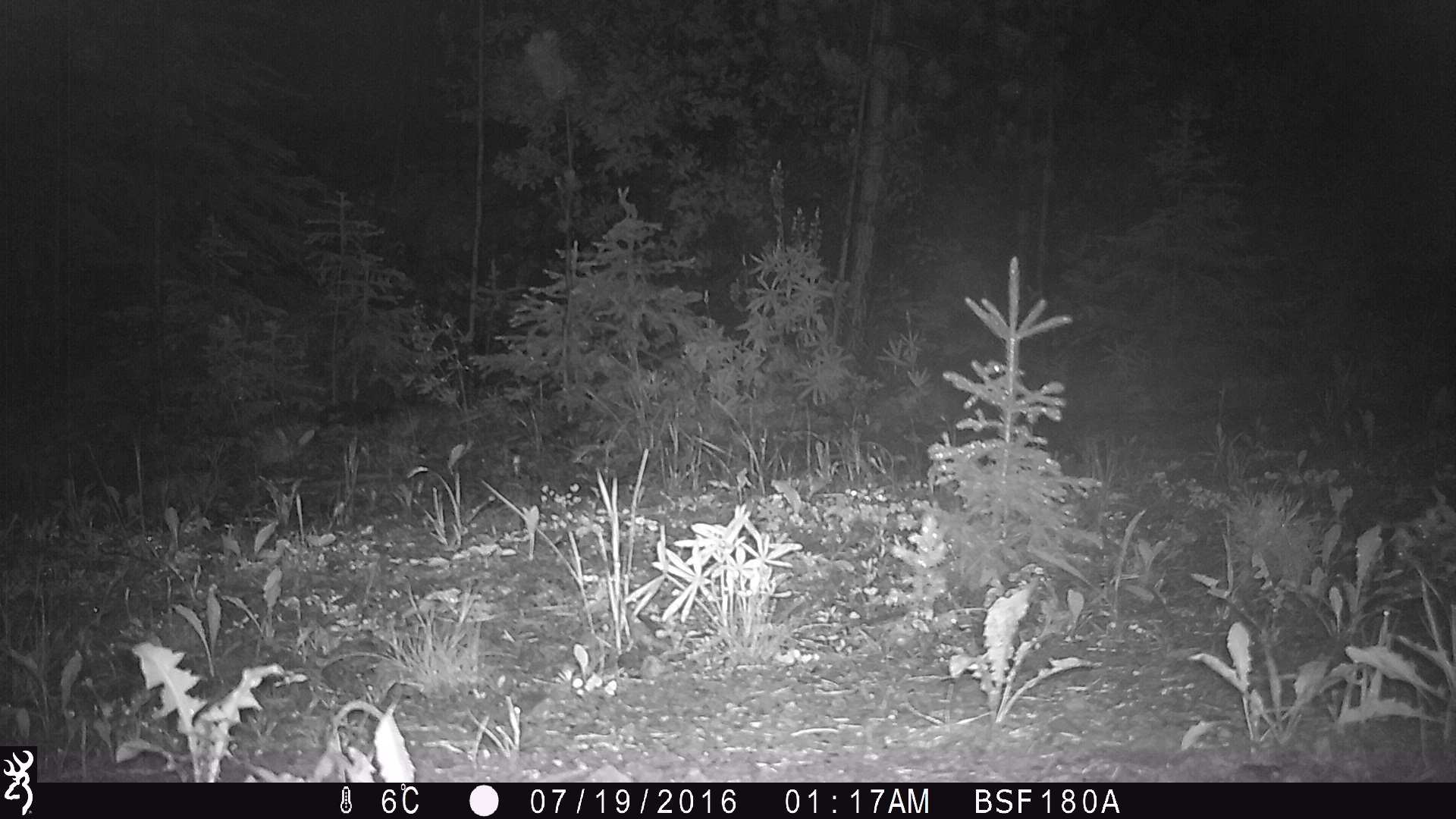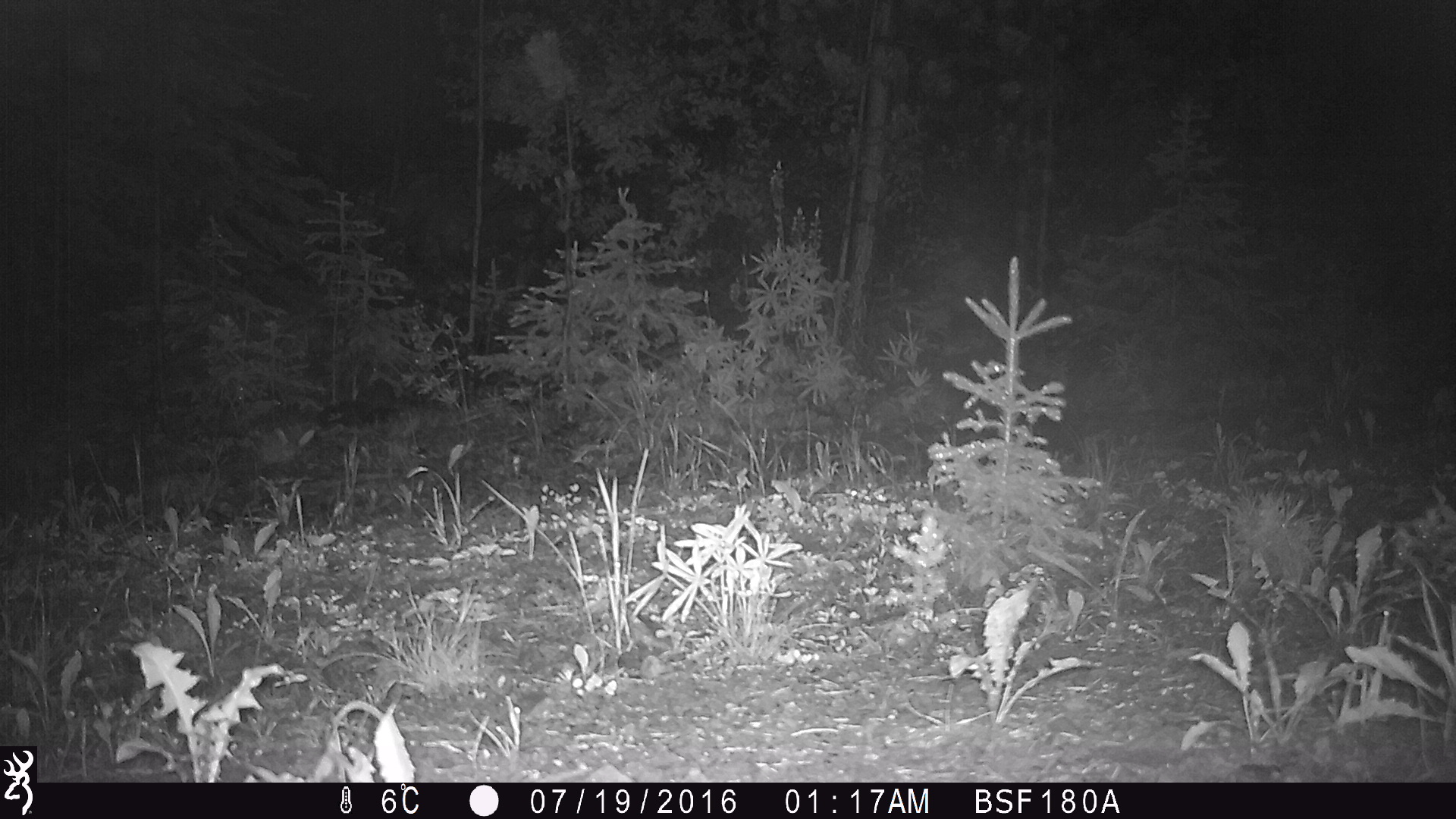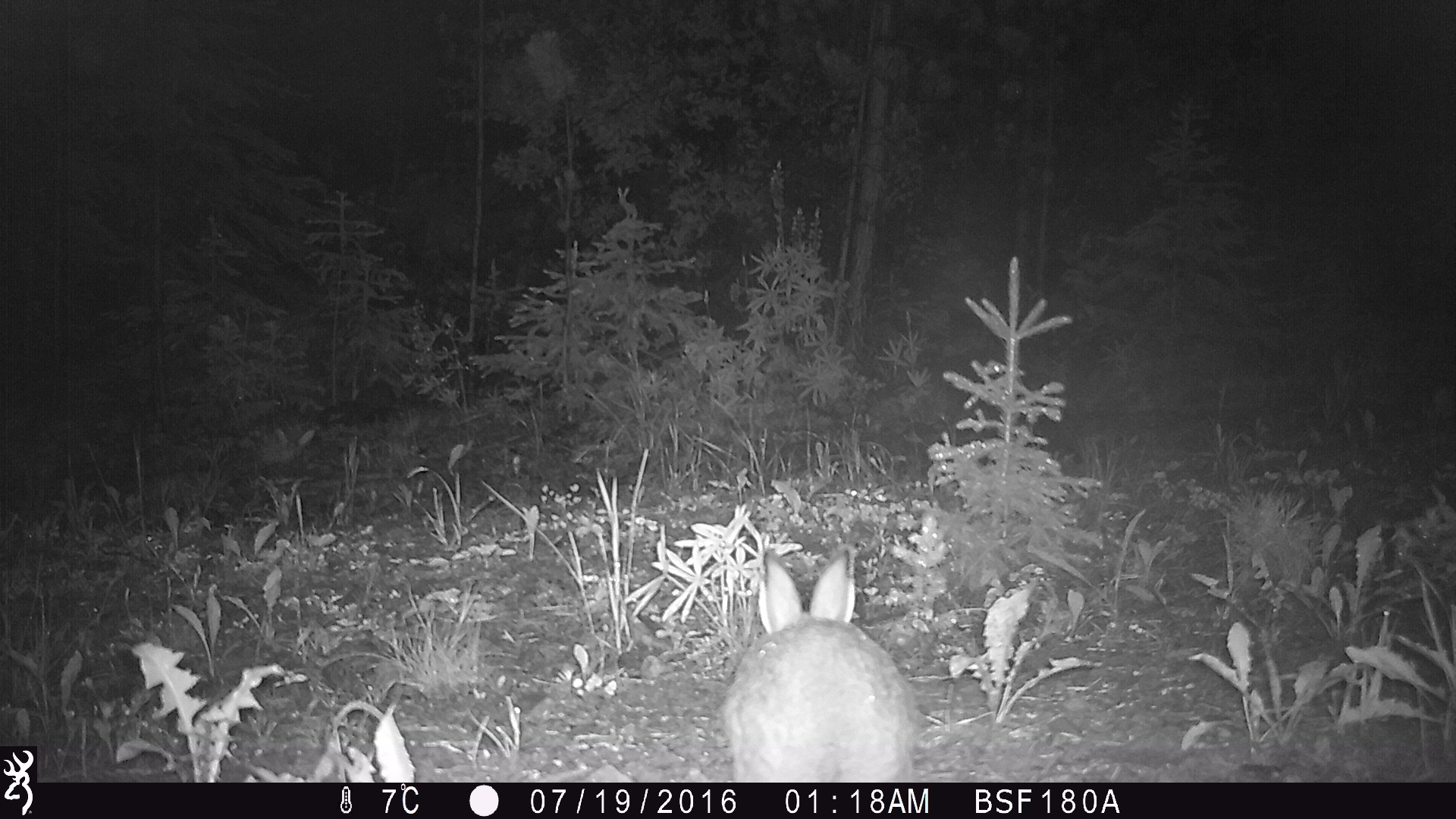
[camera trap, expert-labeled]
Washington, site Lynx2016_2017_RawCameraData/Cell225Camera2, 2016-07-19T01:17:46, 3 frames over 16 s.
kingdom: Animalia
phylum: Chordata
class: Mammalia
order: Lagomorpha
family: Leporidae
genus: Lepus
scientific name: Lepus americanus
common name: snowshoe hare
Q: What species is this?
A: Lepus americanus (snowshoe hare).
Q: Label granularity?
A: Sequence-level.